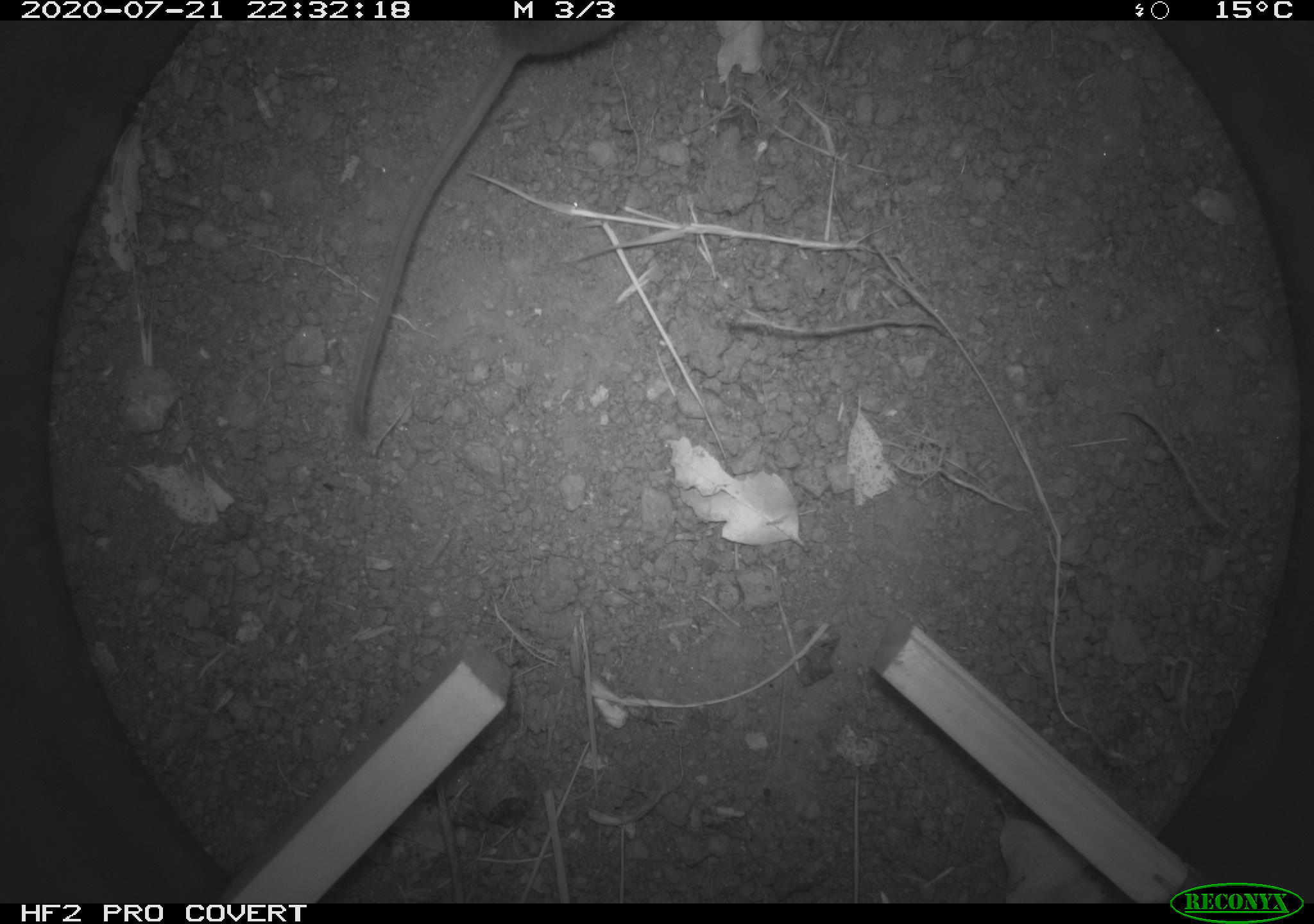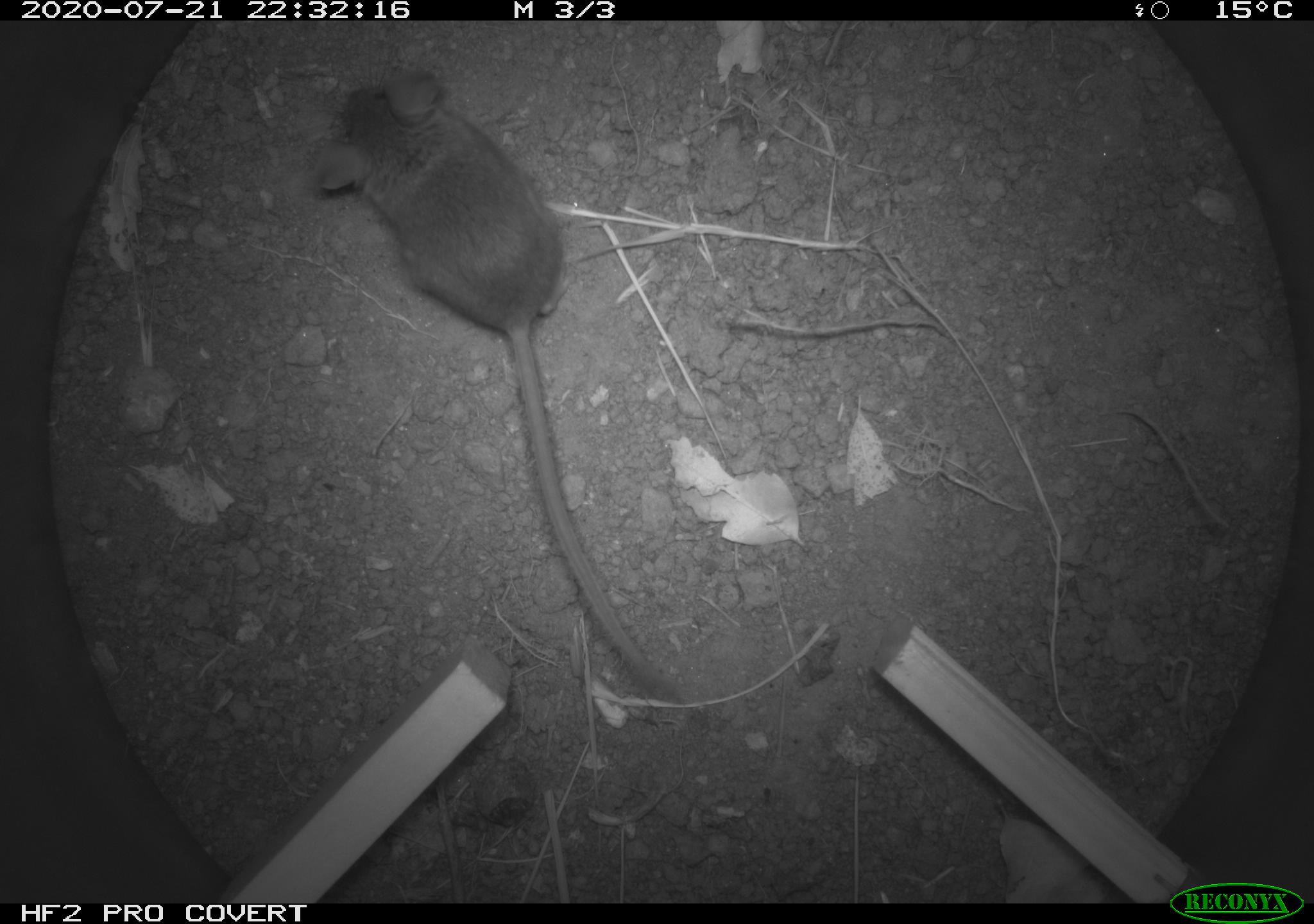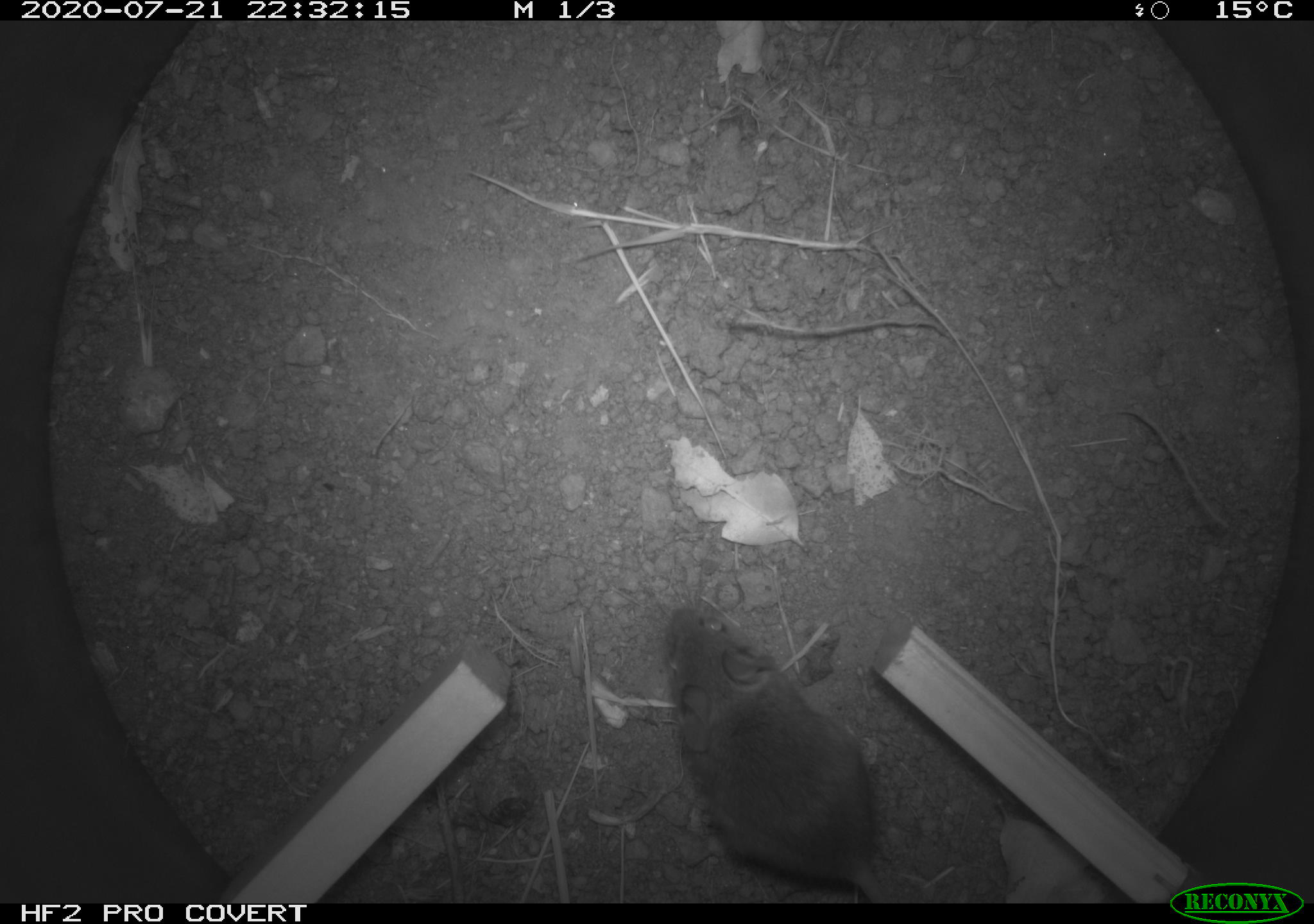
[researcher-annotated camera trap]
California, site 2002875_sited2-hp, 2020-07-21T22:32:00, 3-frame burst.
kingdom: Animalia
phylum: Chordata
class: Mammalia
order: Rodentia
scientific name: Rodentia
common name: rodent